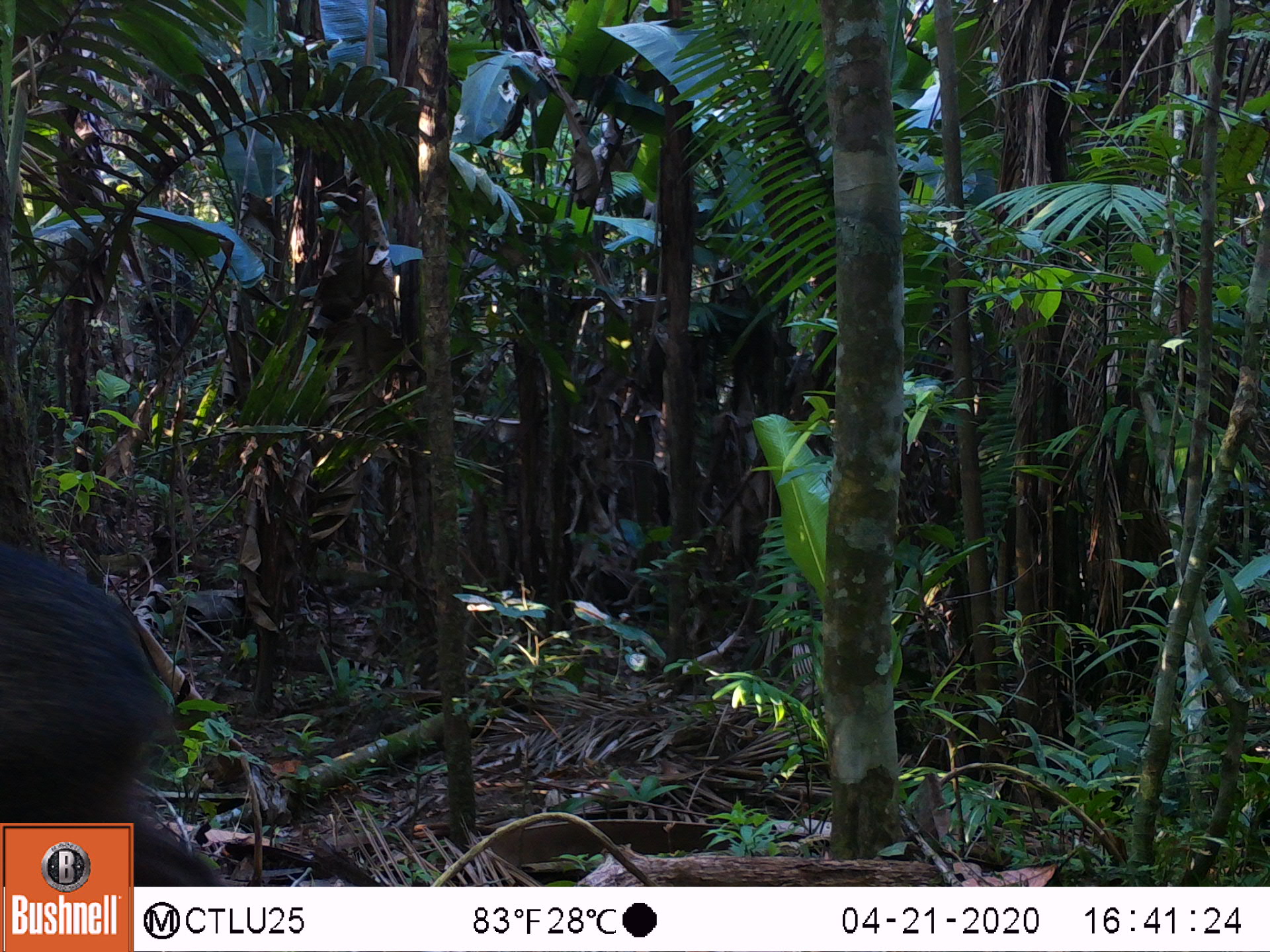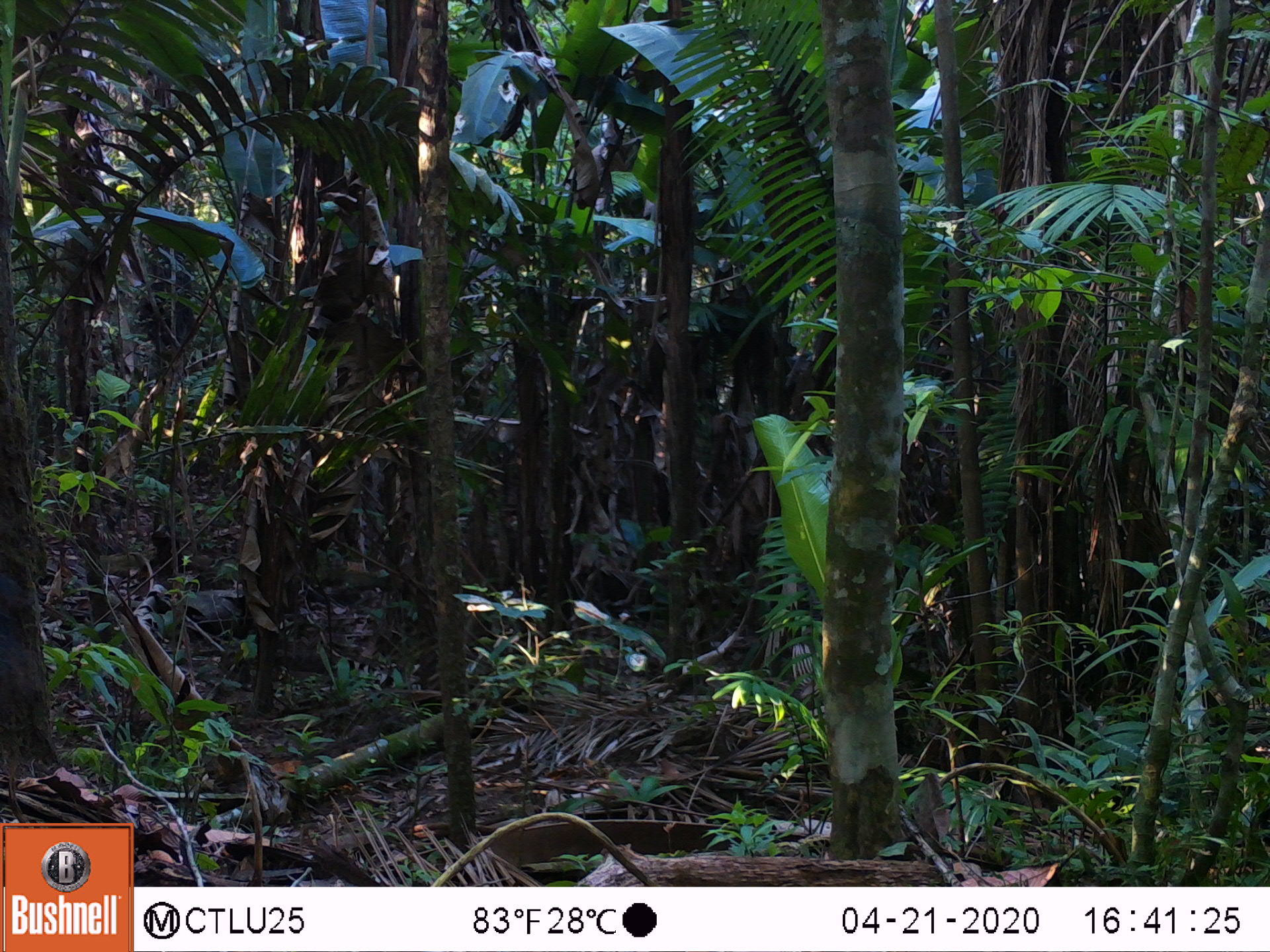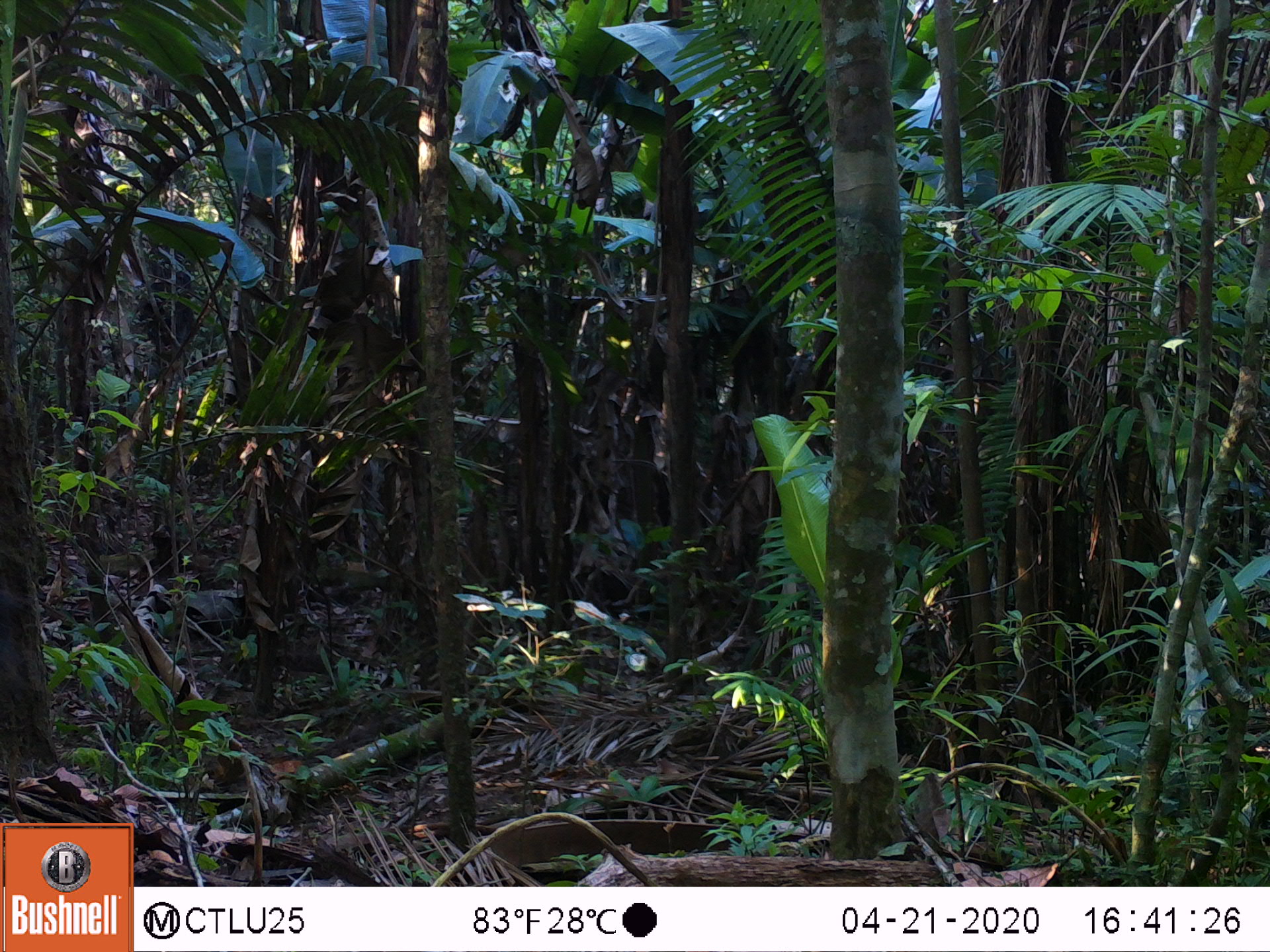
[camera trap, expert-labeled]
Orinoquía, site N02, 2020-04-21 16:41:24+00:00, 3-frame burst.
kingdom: Animalia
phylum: Chordata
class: Mammalia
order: Artiodactyla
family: Tayassuidae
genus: Pecari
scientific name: Pecari tajacu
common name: collared peccary